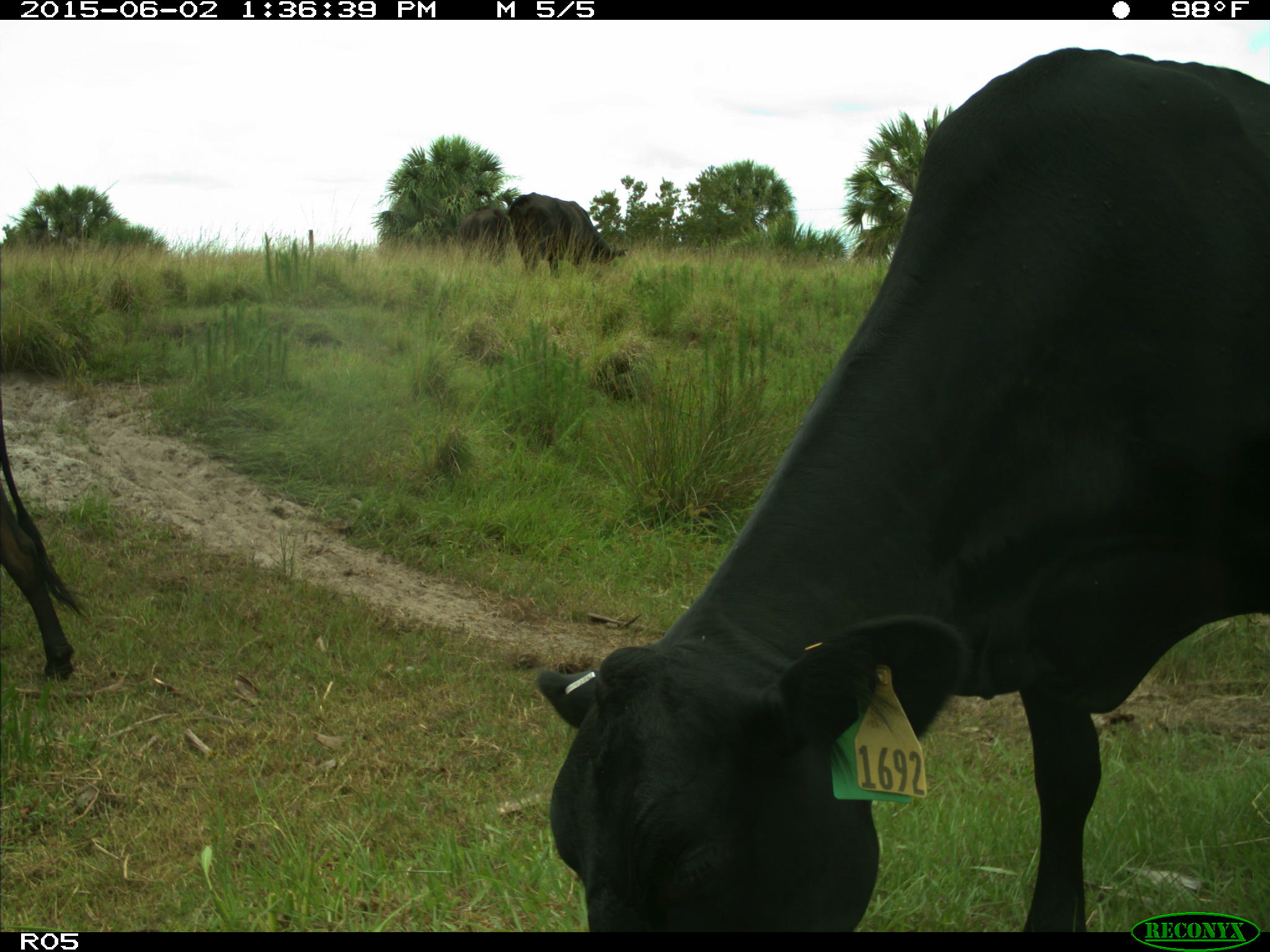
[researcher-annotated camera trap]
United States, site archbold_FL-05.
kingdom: Animalia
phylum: Chordata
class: Mammalia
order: Artiodactyla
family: Bovidae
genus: Bos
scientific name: Bos taurus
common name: domestic cow